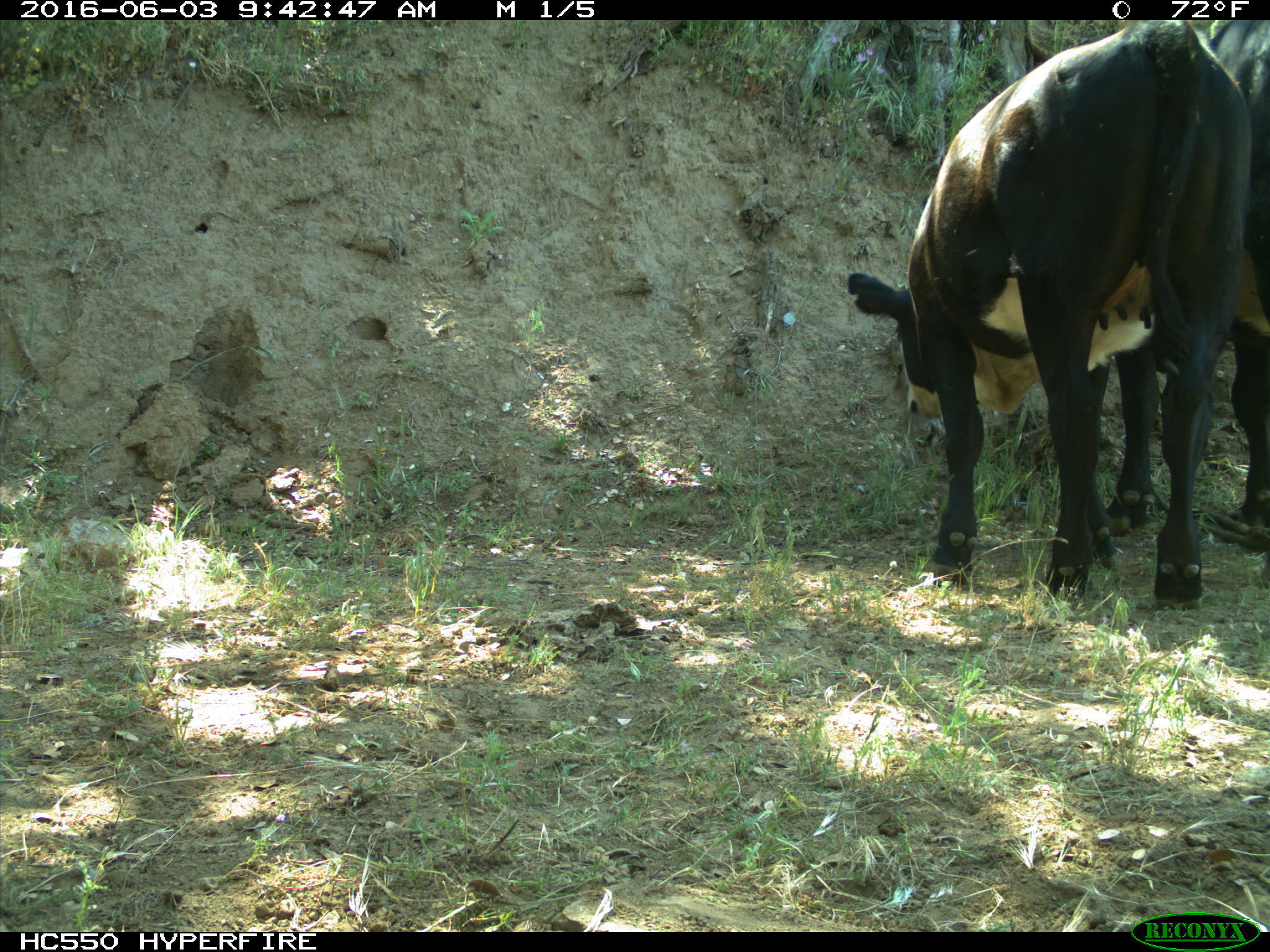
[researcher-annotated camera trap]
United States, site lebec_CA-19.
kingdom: Animalia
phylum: Chordata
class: Mammalia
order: Artiodactyla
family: Bovidae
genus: Bos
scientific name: Bos taurus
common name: domestic cow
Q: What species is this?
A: Bos taurus (domestic cow).